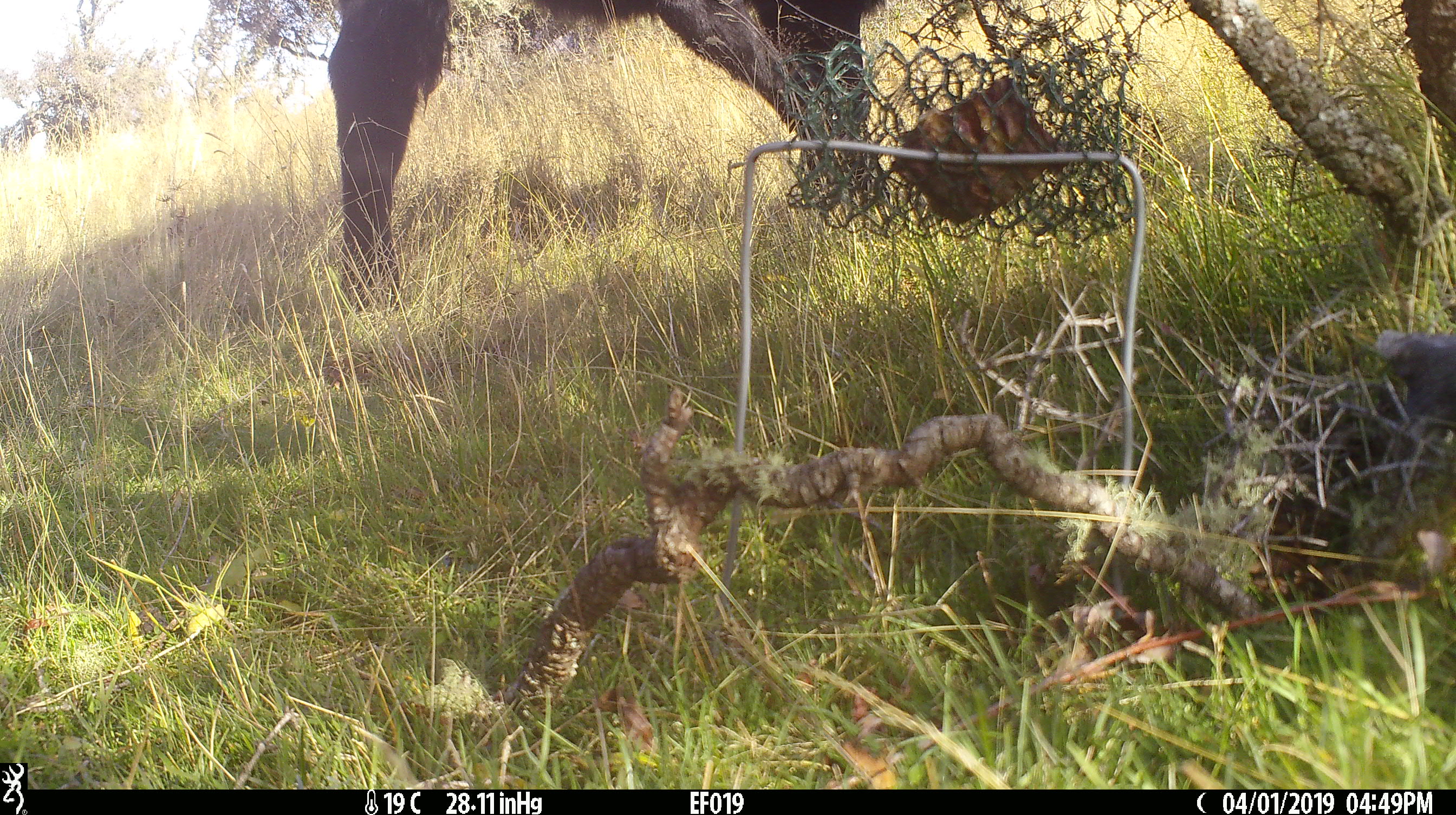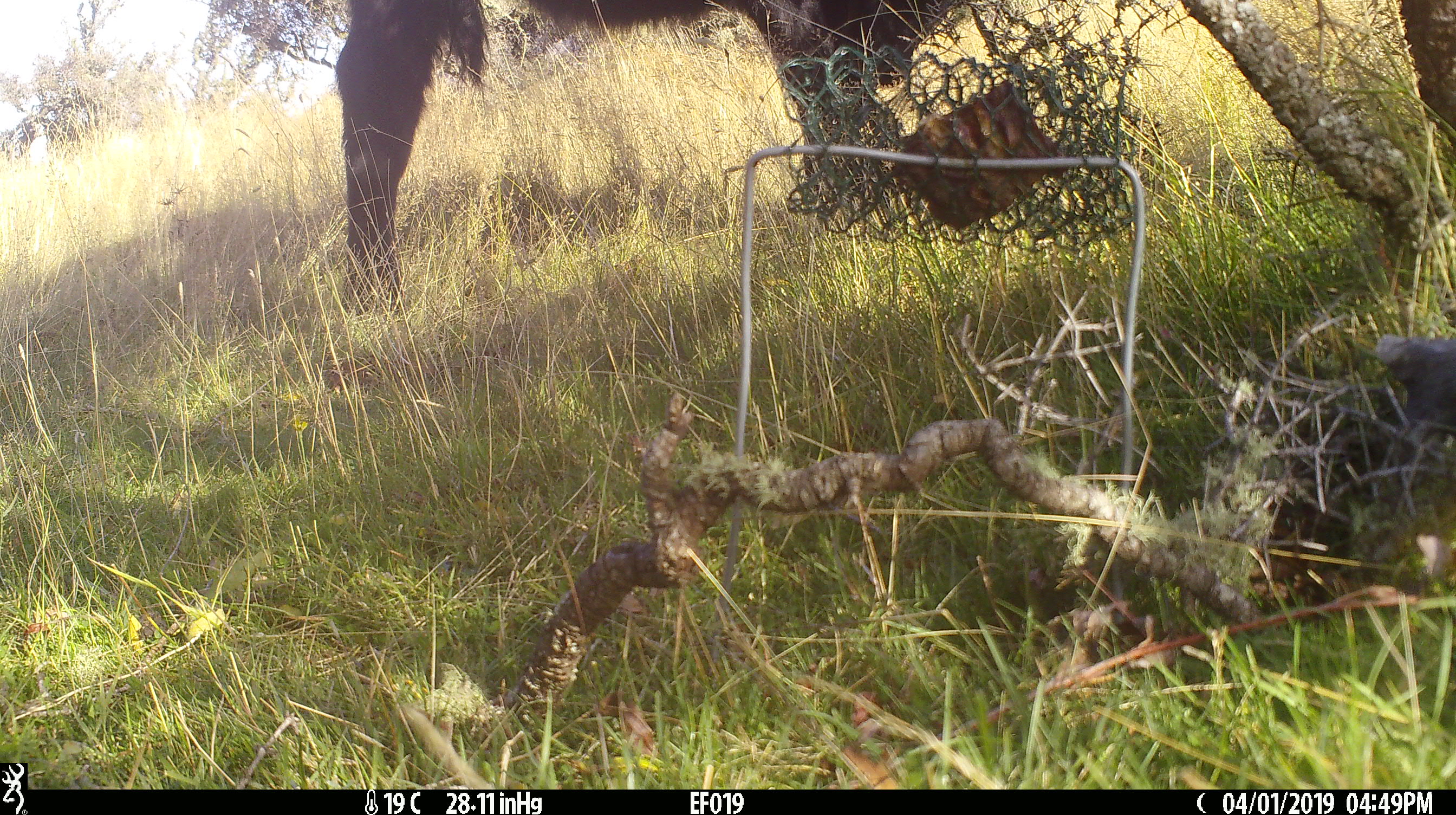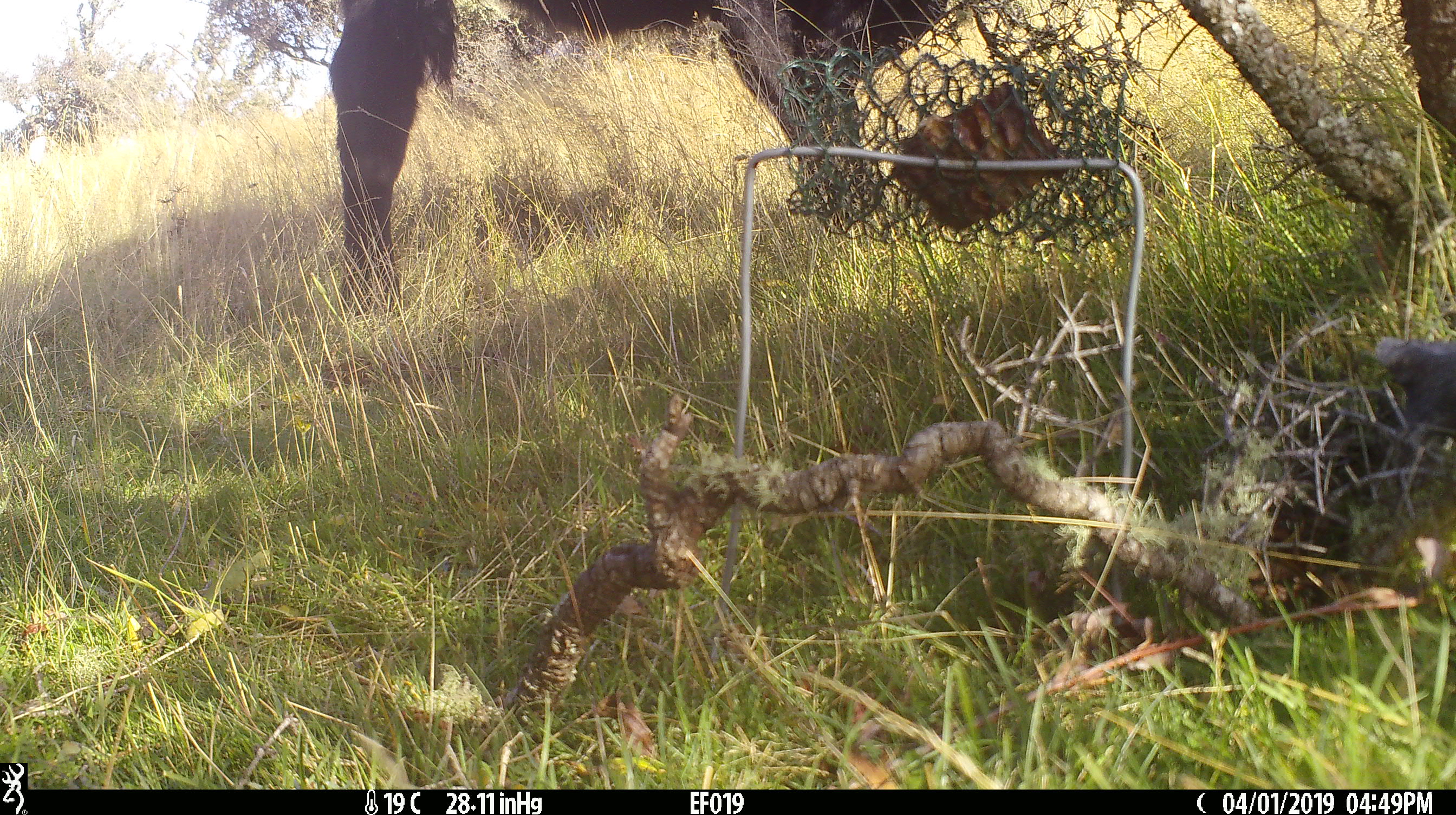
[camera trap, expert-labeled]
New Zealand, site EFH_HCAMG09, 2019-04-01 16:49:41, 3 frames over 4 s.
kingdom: Animalia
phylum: Chordata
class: Mammalia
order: Artiodactyla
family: Bovidae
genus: Bos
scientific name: Bos taurus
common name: domestic cow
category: cow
Cow (domestic cow) (Bos taurus).